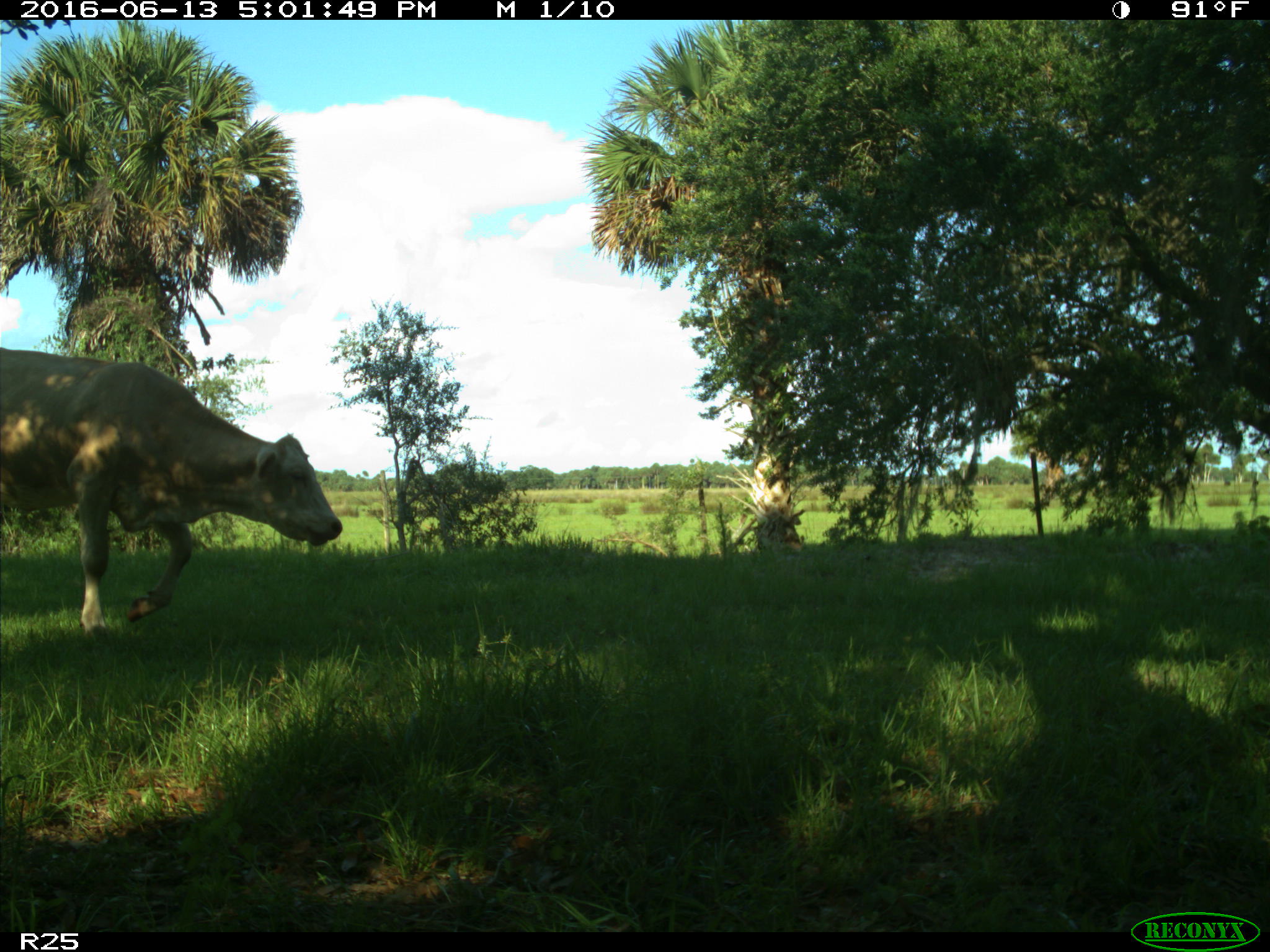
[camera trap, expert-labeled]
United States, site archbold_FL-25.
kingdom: Animalia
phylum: Chordata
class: Mammalia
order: Artiodactyla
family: Bovidae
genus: Bos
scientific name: Bos taurus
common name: domestic cow